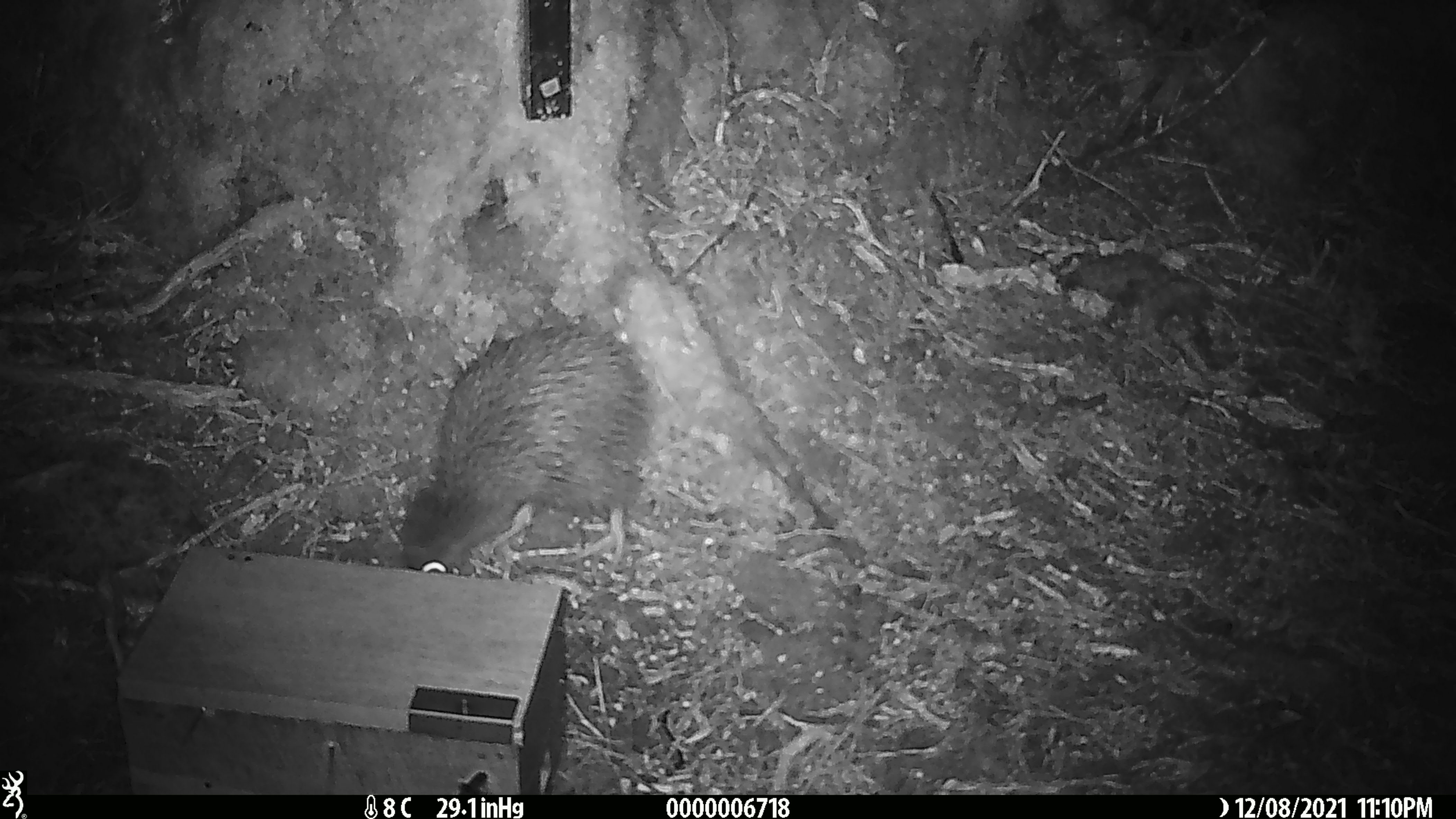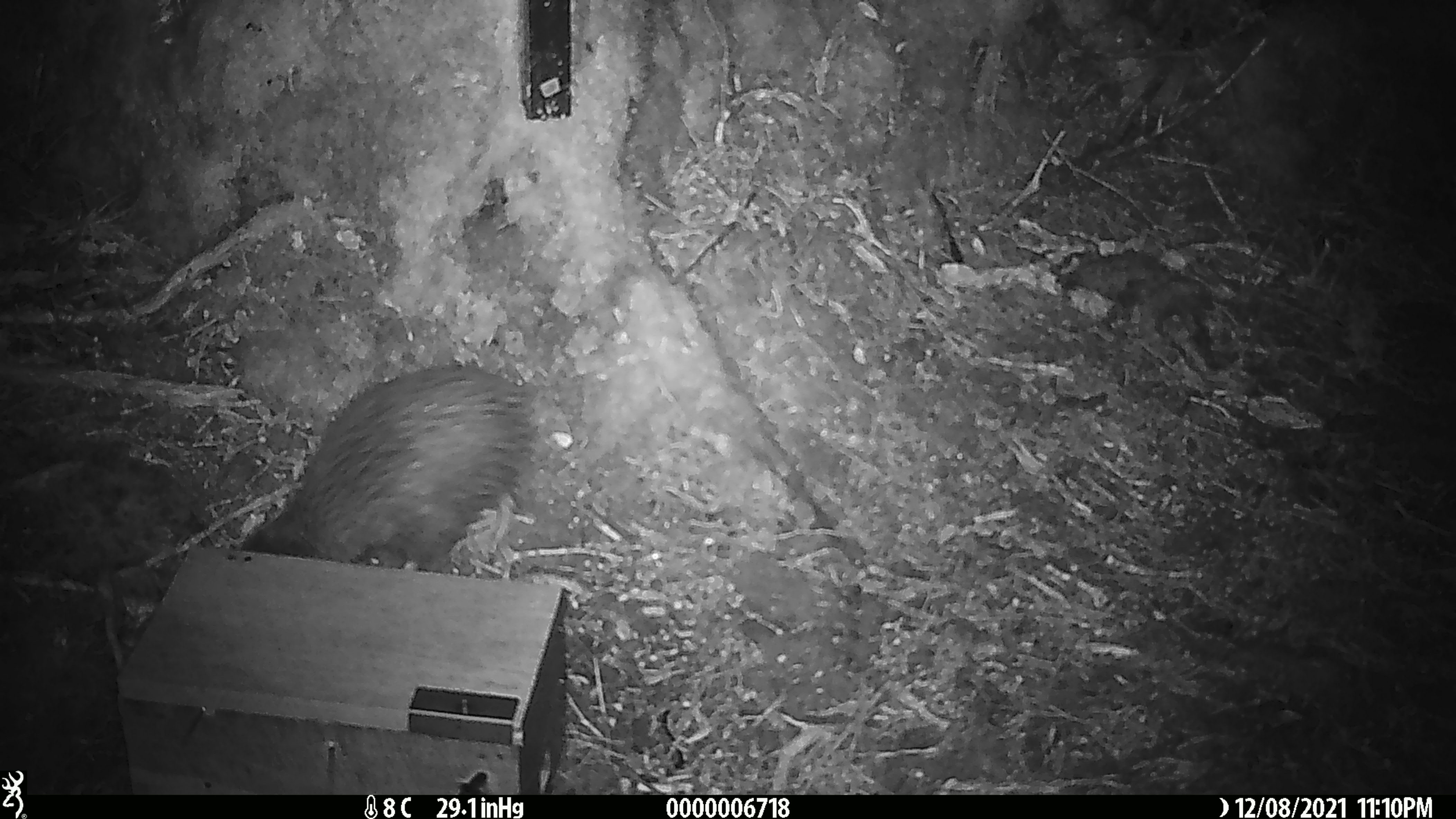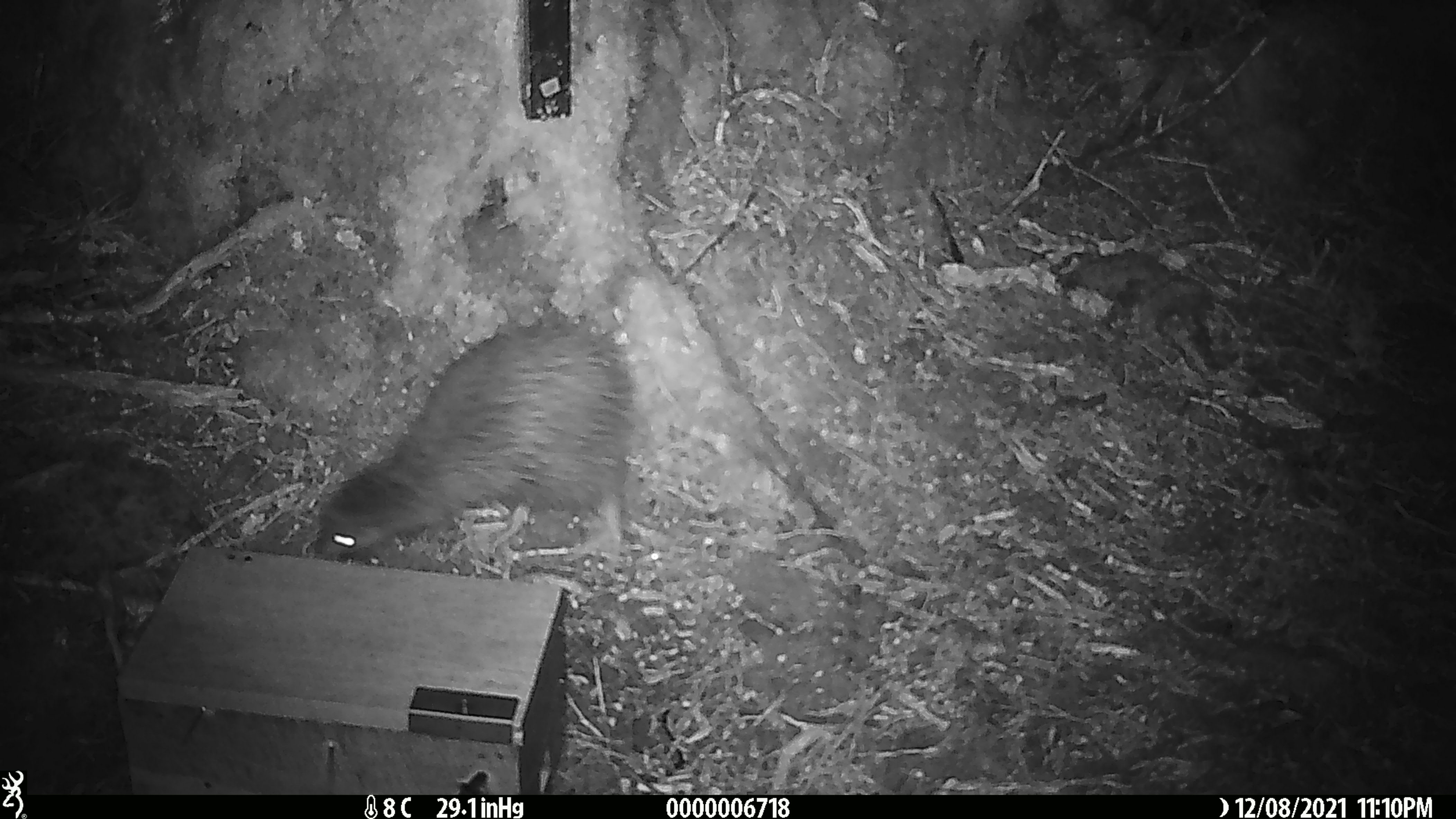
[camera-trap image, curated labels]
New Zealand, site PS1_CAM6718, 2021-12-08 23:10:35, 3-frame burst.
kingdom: Animalia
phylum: Chordata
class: Aves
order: Apterygiformes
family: Apterygidae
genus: Apteryx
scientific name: Apteryx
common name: kiwi